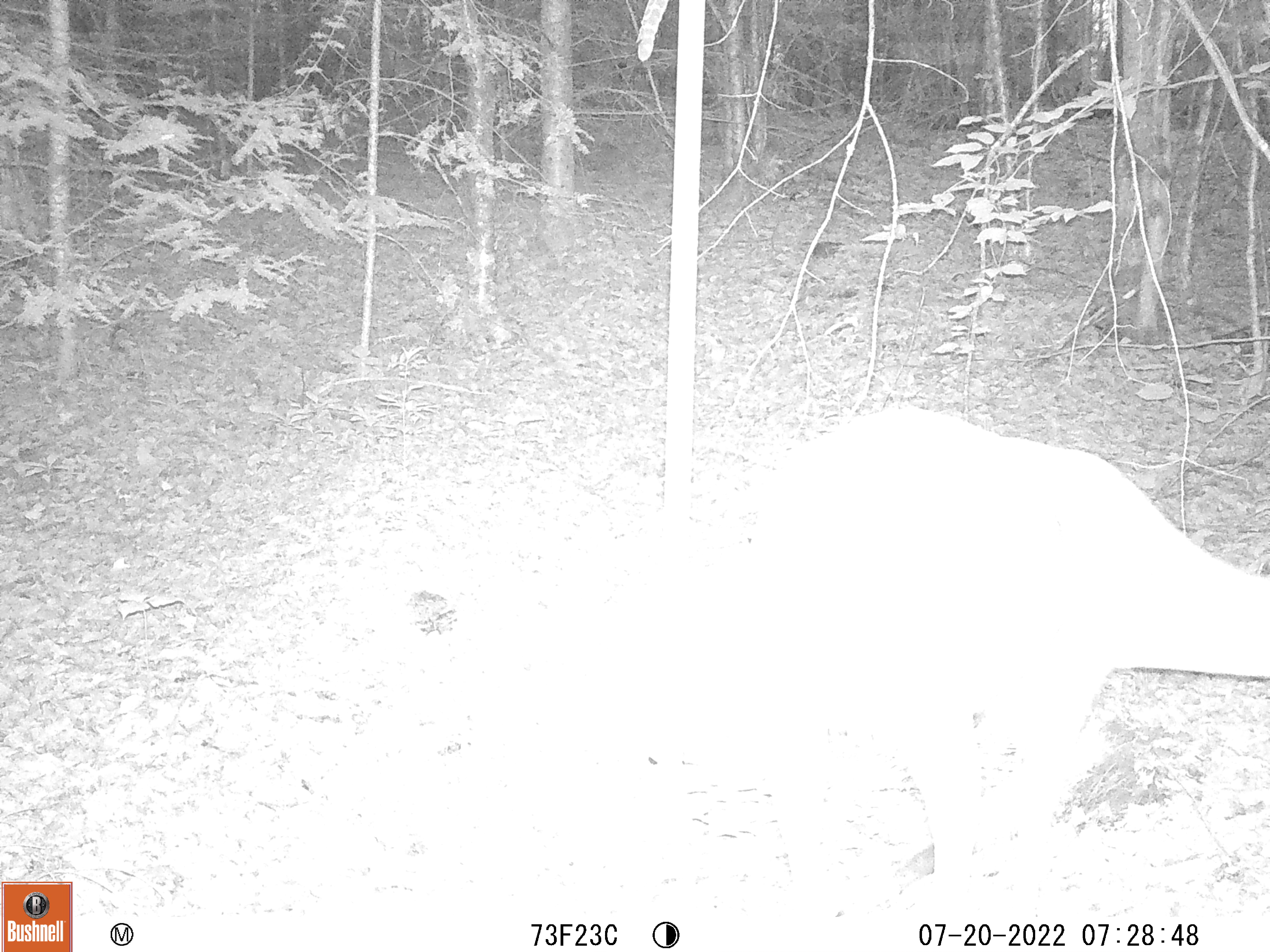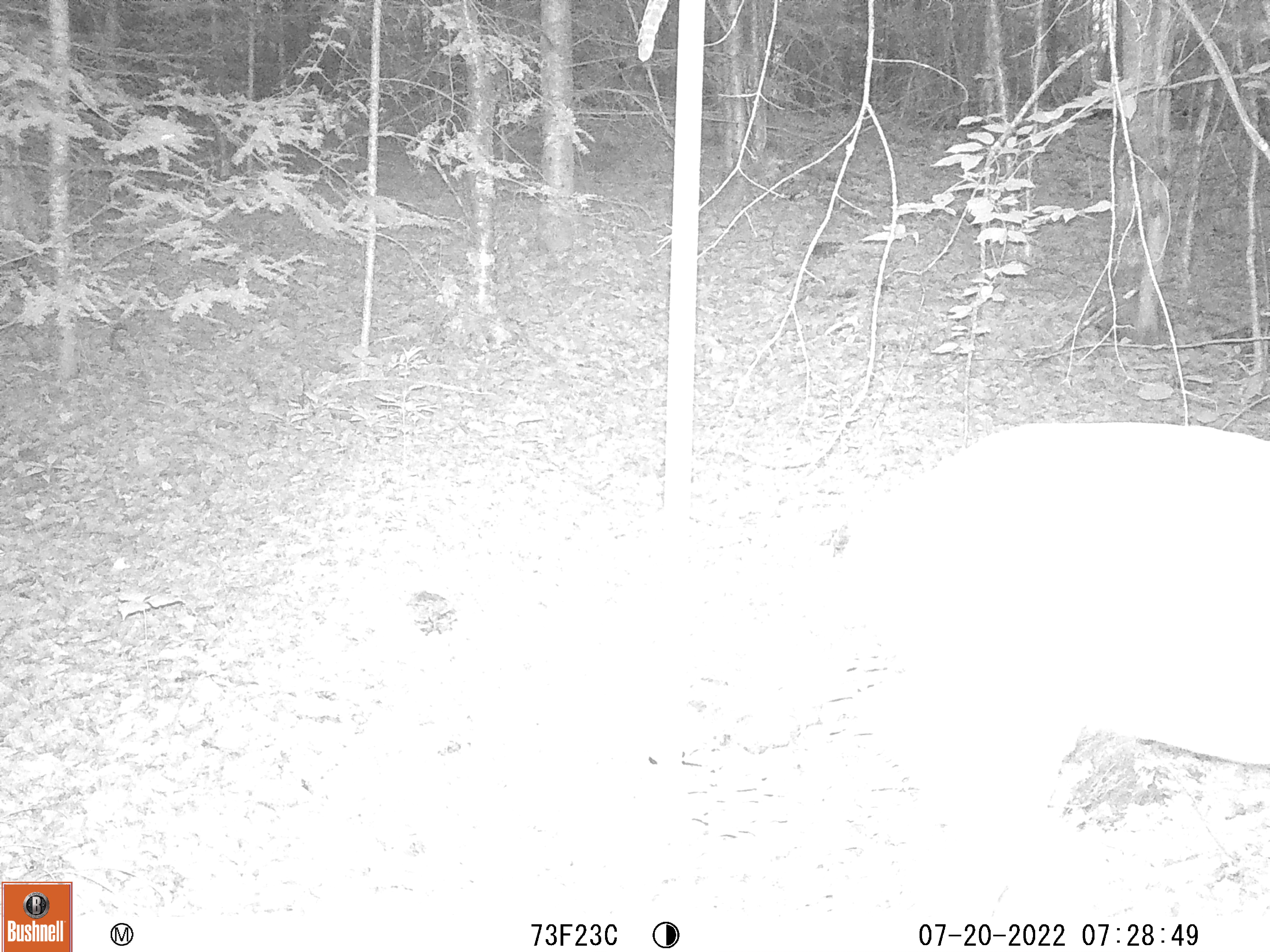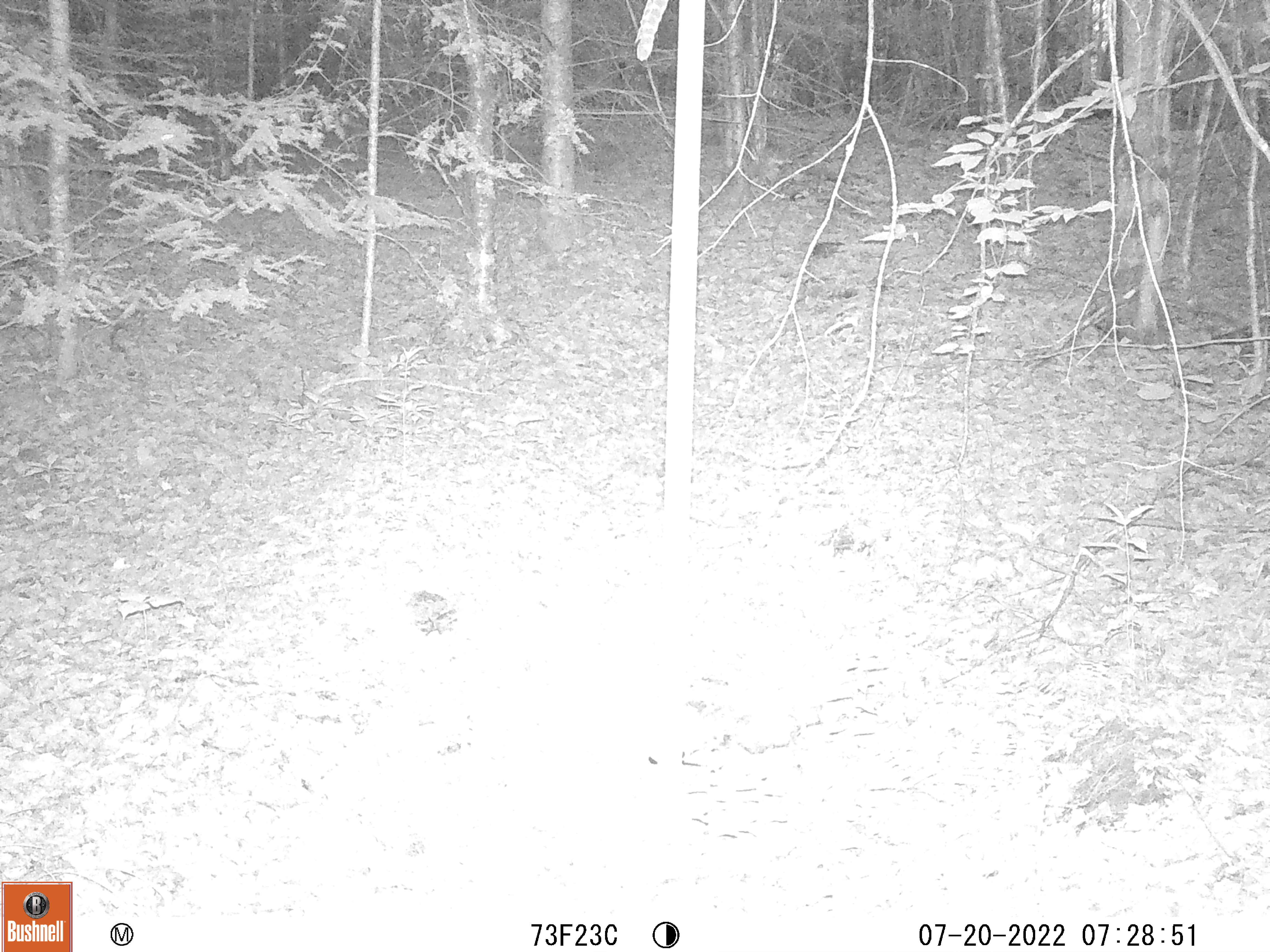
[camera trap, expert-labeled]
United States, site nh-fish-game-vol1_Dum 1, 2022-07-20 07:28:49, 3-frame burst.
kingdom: Animalia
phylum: Chordata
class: Mammalia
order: Artiodactyla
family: Cervidae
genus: Odocoileus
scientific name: Odocoileus virginianus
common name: white-tailed deer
White-tailed deer (Odocoileus virginianus).